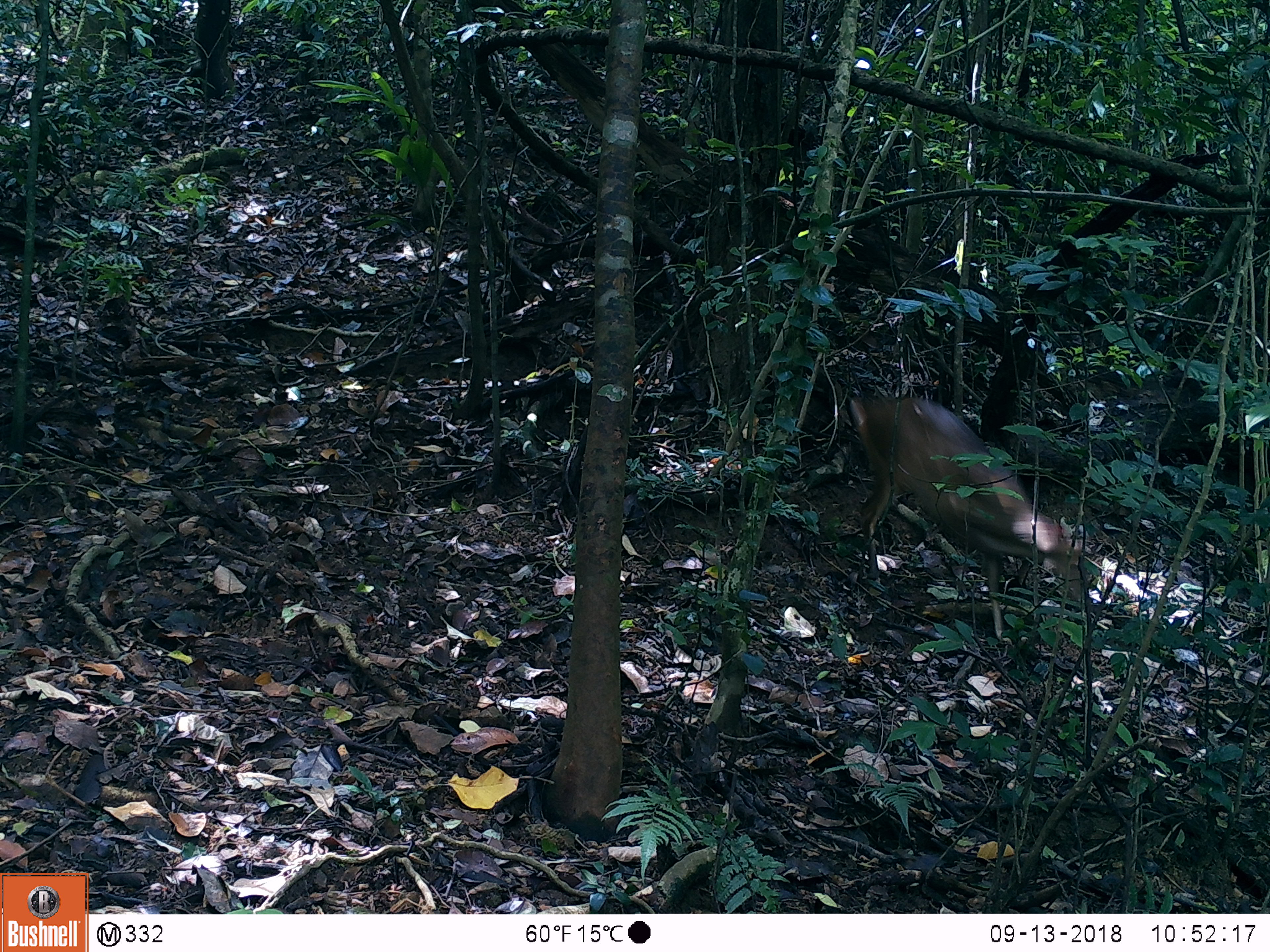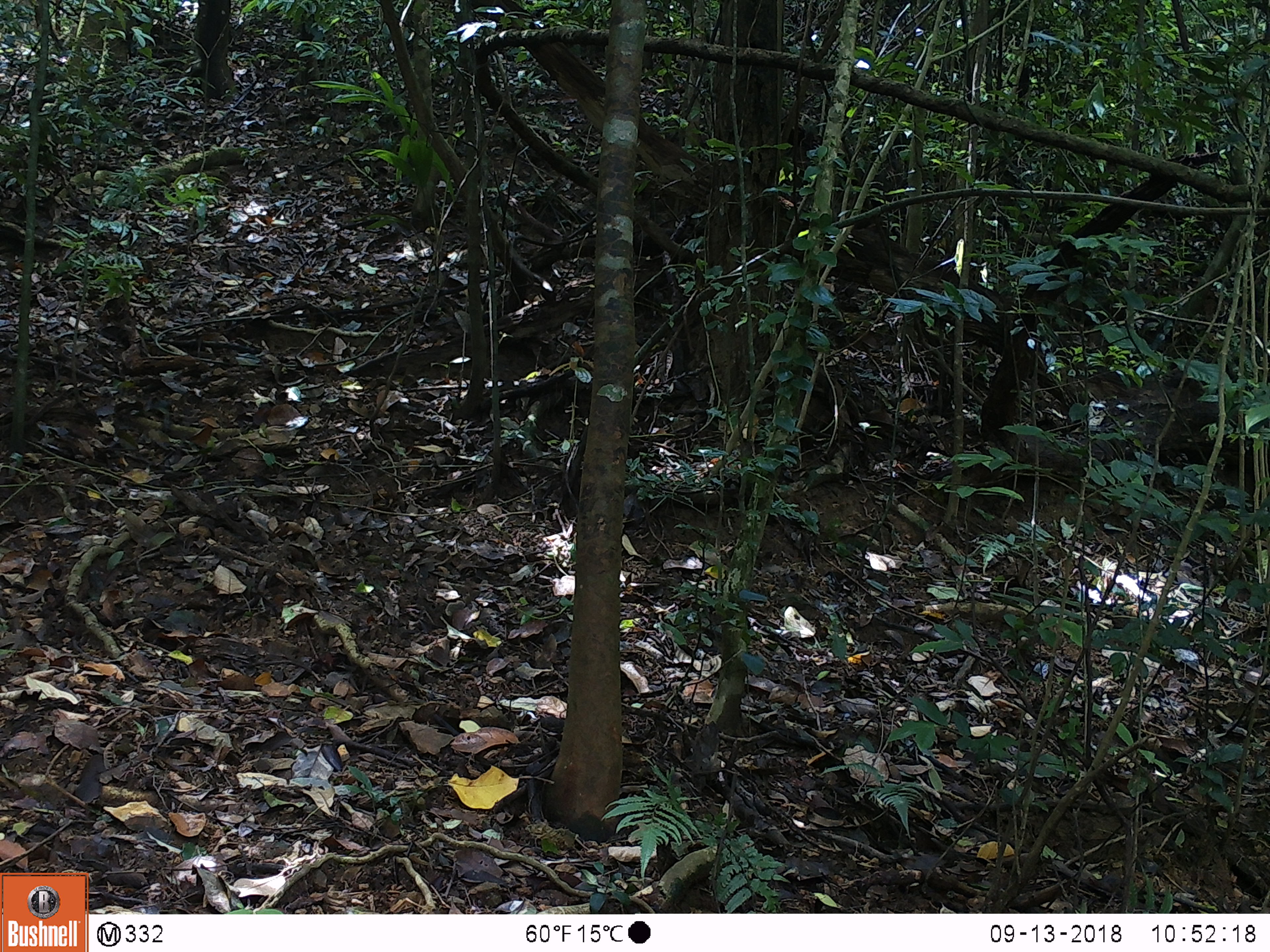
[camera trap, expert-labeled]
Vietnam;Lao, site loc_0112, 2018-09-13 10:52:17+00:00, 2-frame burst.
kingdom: Animalia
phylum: Chordata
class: Mammalia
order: Artiodactyla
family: Cervidae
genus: Muntiacus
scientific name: Muntiacus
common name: muntjacs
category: unidentified muntjac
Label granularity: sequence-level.